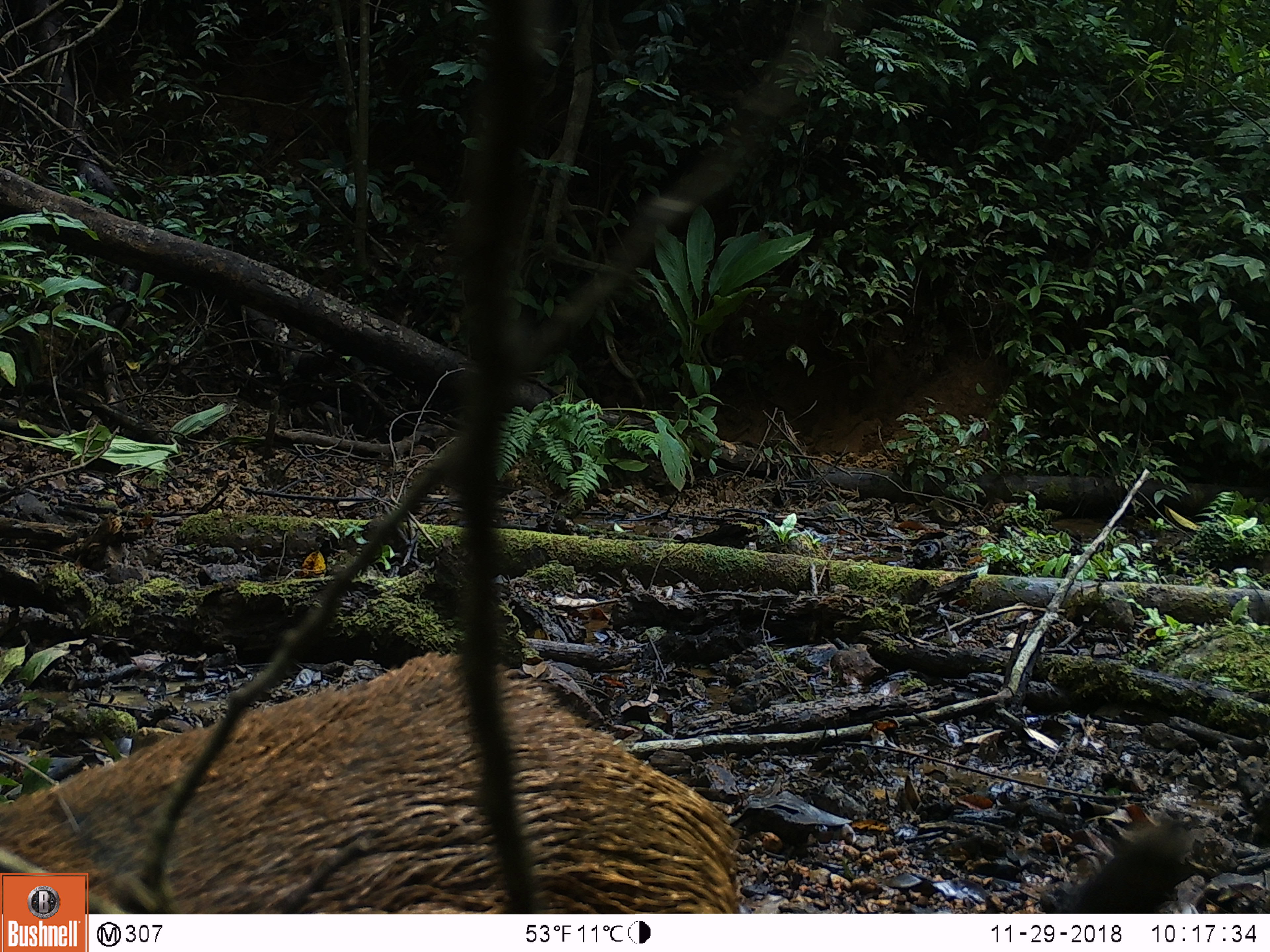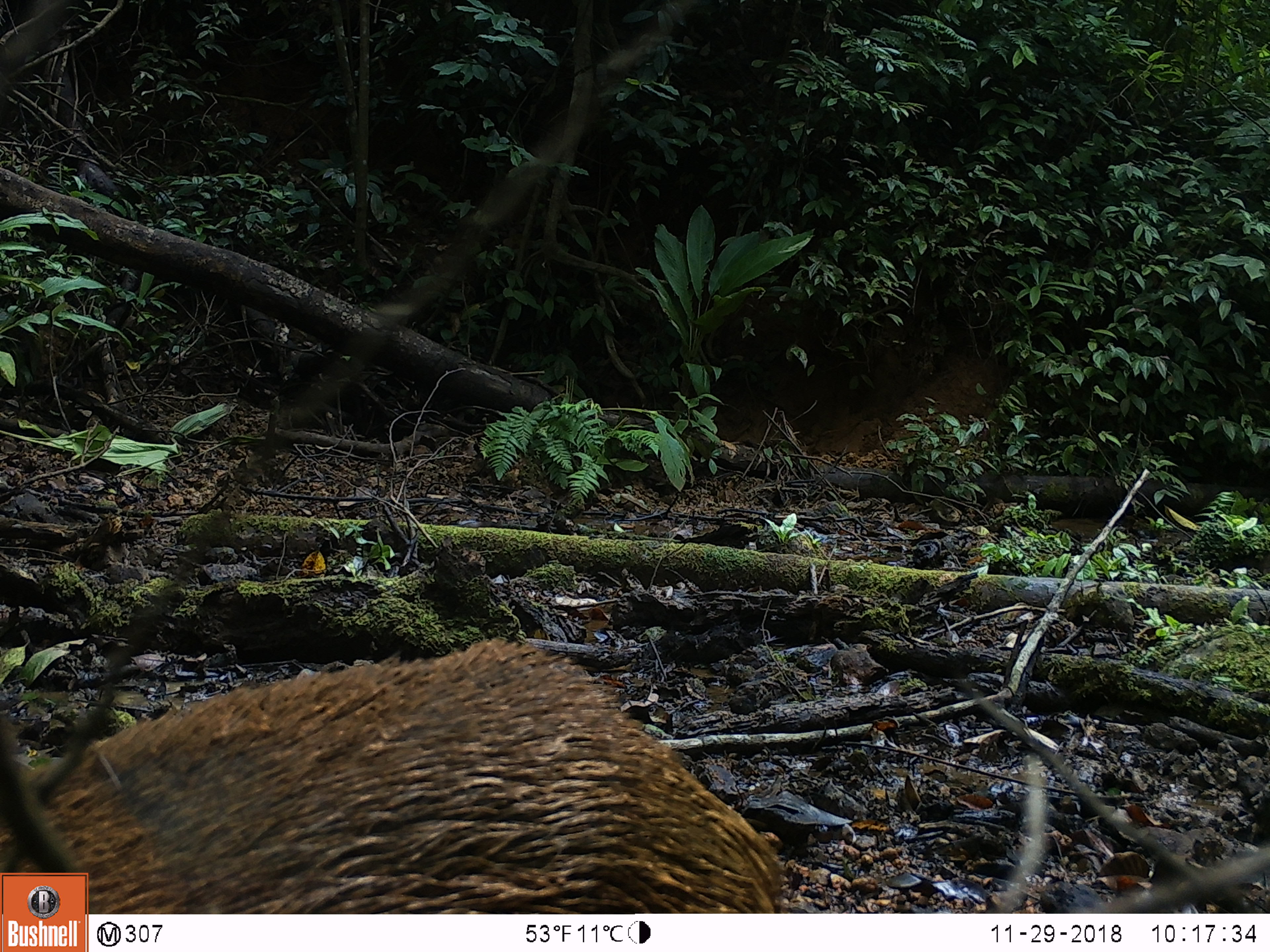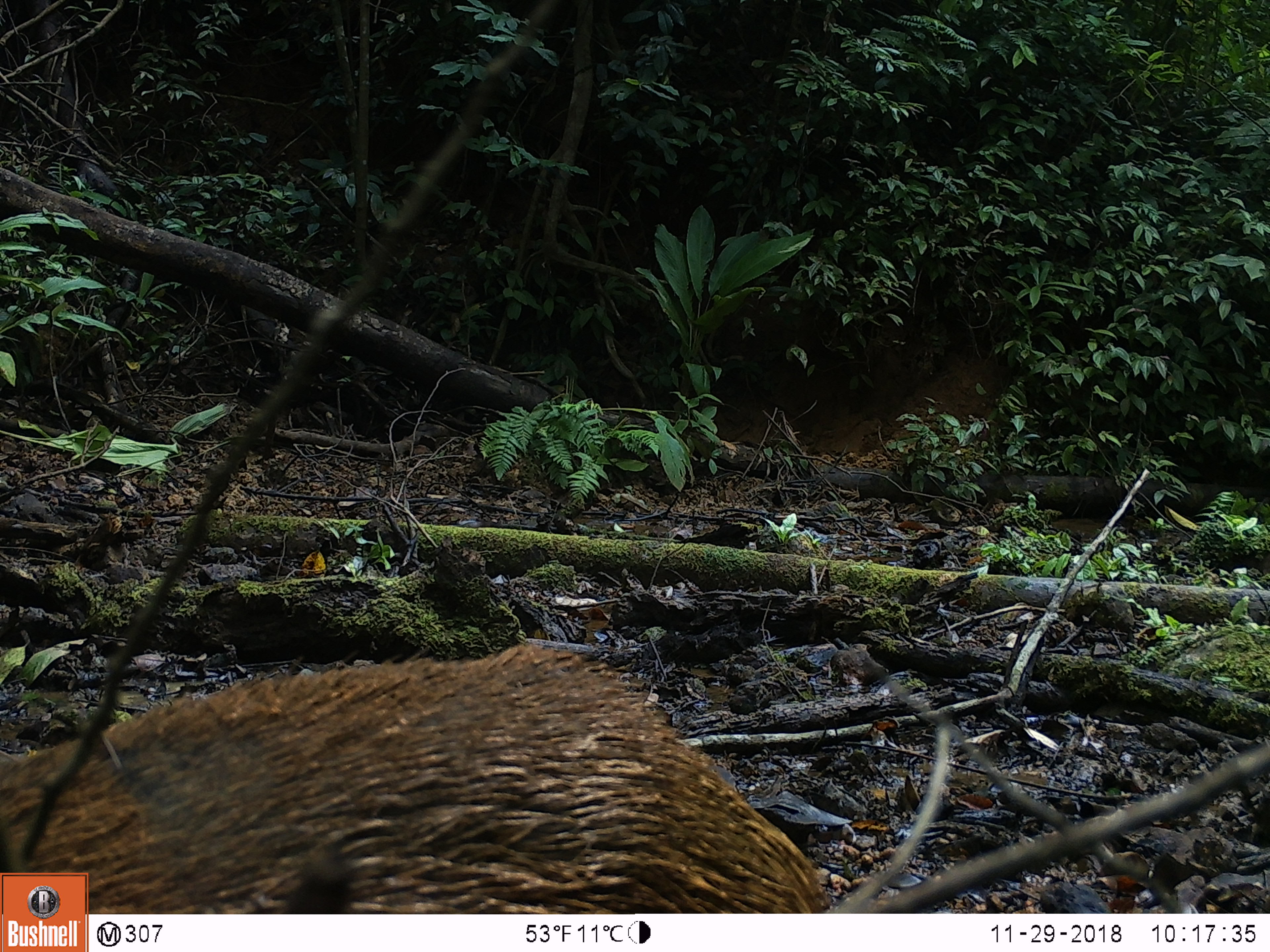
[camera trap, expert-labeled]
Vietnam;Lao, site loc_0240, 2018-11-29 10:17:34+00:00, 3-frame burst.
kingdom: Animalia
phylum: Chordata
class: Mammalia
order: Artiodactyla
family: Suidae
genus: Sus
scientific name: Sus scrofa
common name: eurasian wild pig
Eurasian wild pig (Sus scrofa). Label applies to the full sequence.